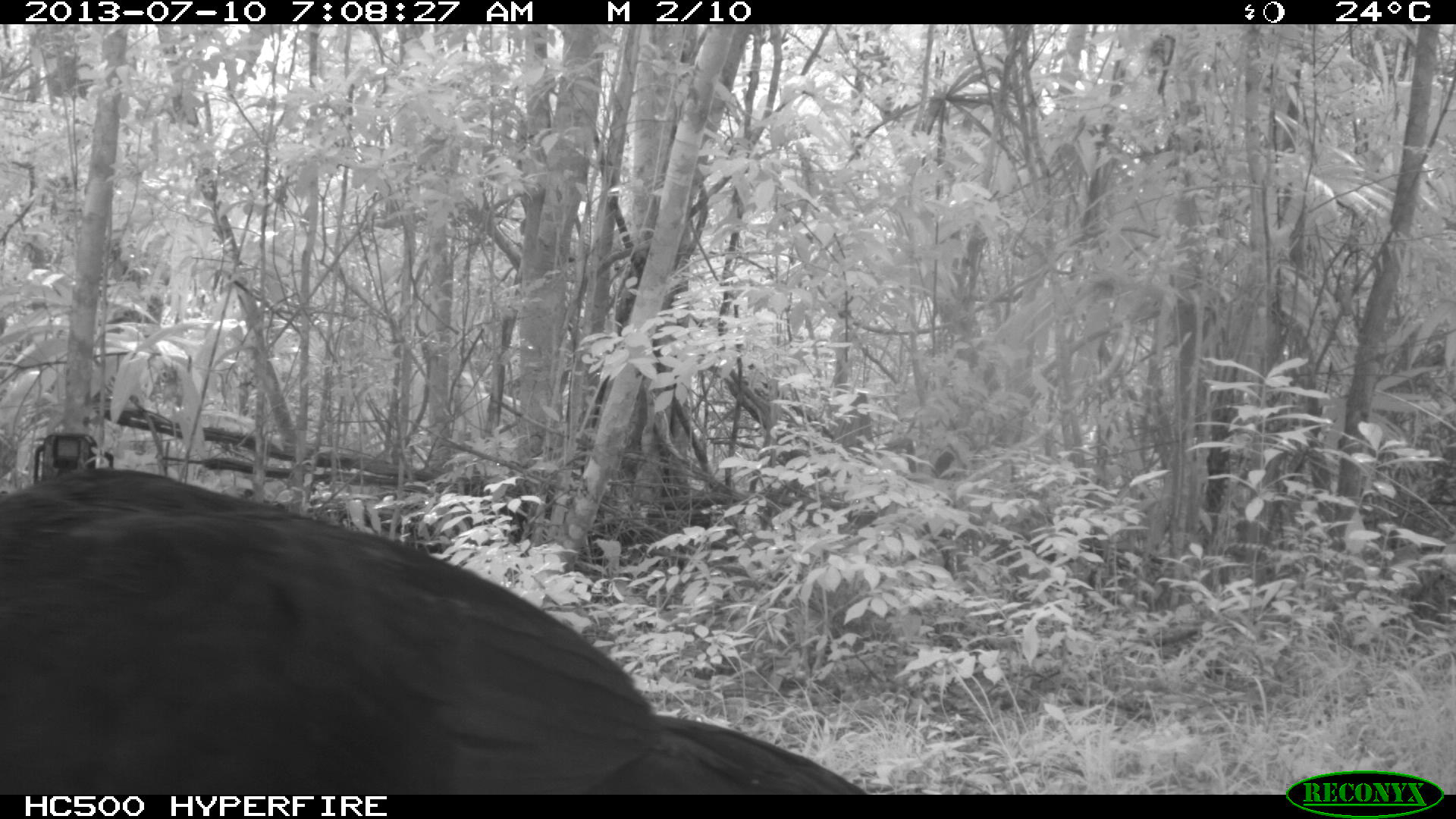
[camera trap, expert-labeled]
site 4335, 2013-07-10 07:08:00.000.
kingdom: Animalia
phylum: Chordata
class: Aves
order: Galliformes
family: Cracidae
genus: Crax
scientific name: Crax rubra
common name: great curassow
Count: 1.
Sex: male.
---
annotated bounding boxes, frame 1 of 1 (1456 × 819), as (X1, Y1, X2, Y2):
crax rubra: (0, 469, 868, 794)